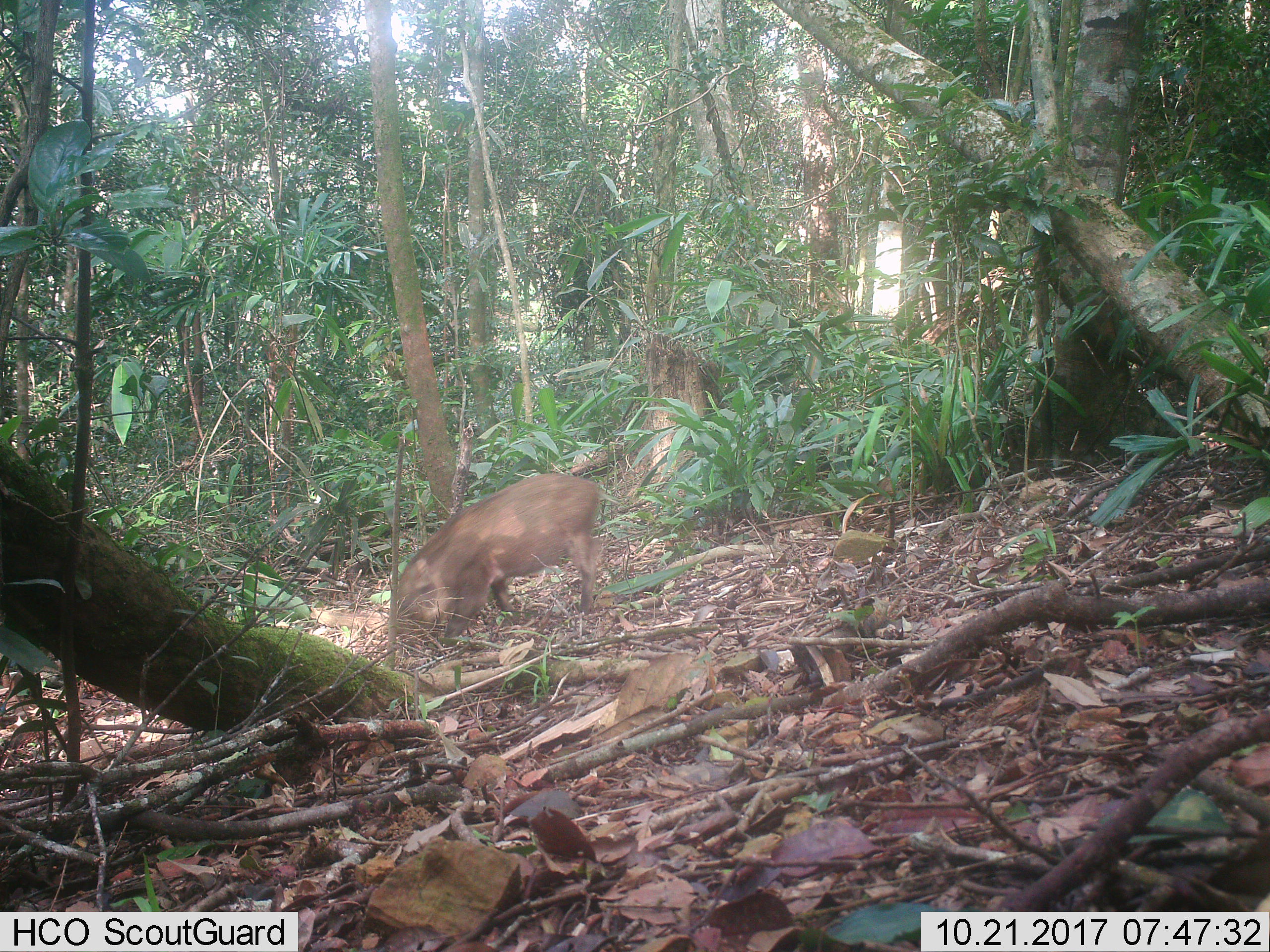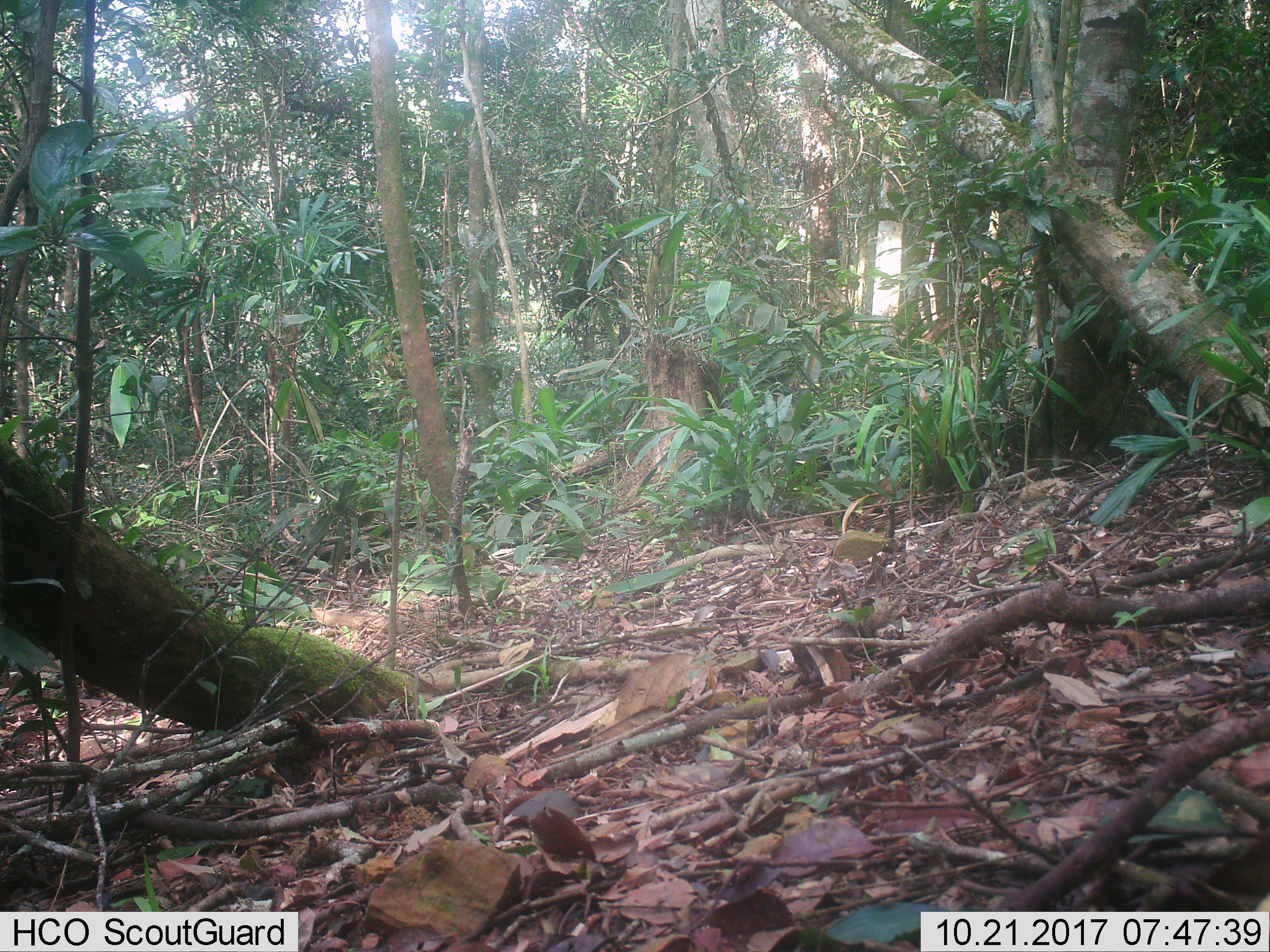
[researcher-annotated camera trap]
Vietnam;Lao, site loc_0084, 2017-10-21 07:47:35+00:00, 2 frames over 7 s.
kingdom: Animalia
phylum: Chordata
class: Mammalia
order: Artiodactyla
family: Suidae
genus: Sus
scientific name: Sus scrofa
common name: eurasian wild pig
Eurasian wild pig (Sus scrofa). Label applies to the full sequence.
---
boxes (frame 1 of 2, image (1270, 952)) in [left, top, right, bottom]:
eurasian wild pig: [395, 471, 604, 637]